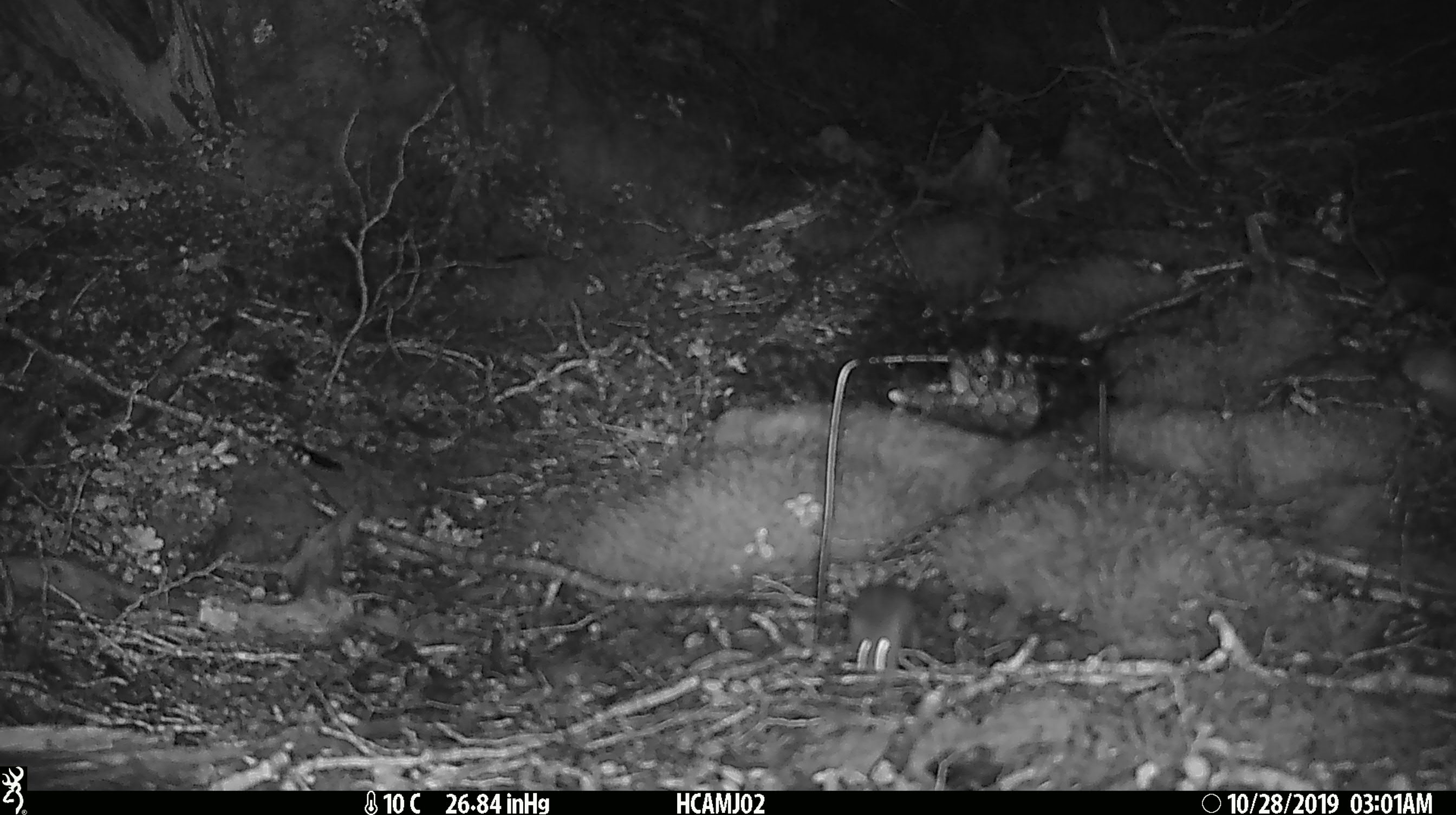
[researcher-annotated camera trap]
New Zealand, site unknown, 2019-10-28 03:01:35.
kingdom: Animalia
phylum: Chordata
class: Mammalia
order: Rodentia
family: Muridae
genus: Mus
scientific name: Mus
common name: mouse